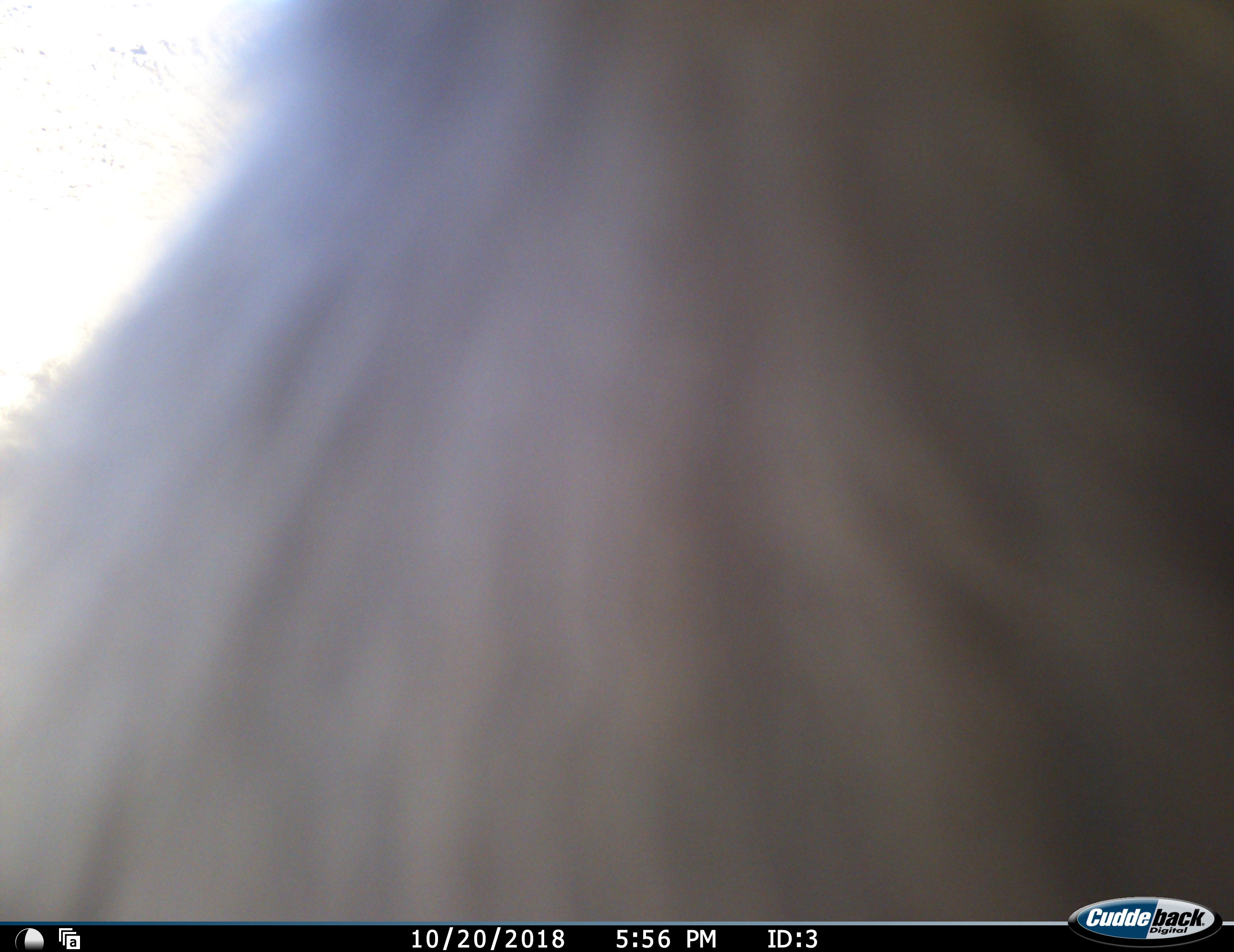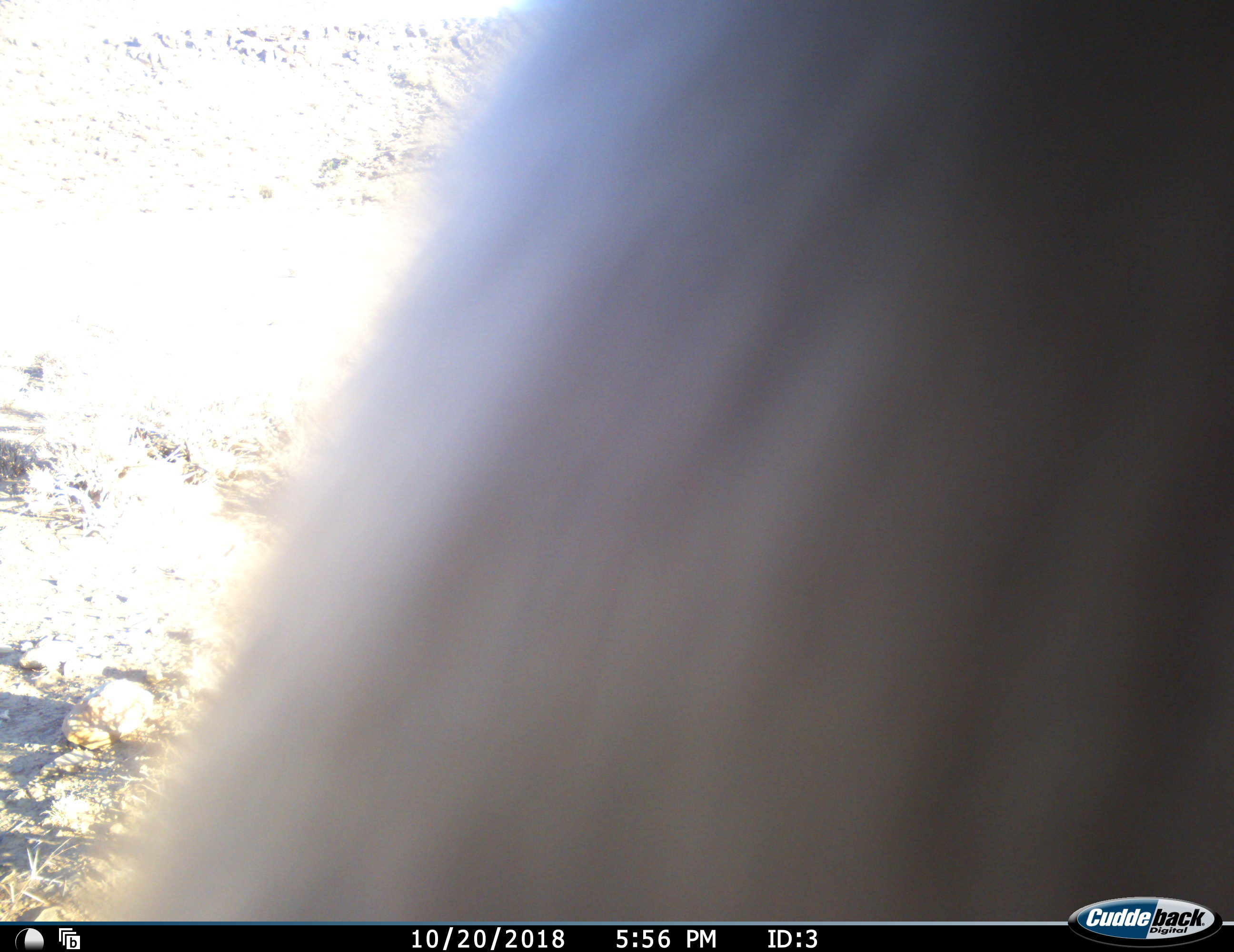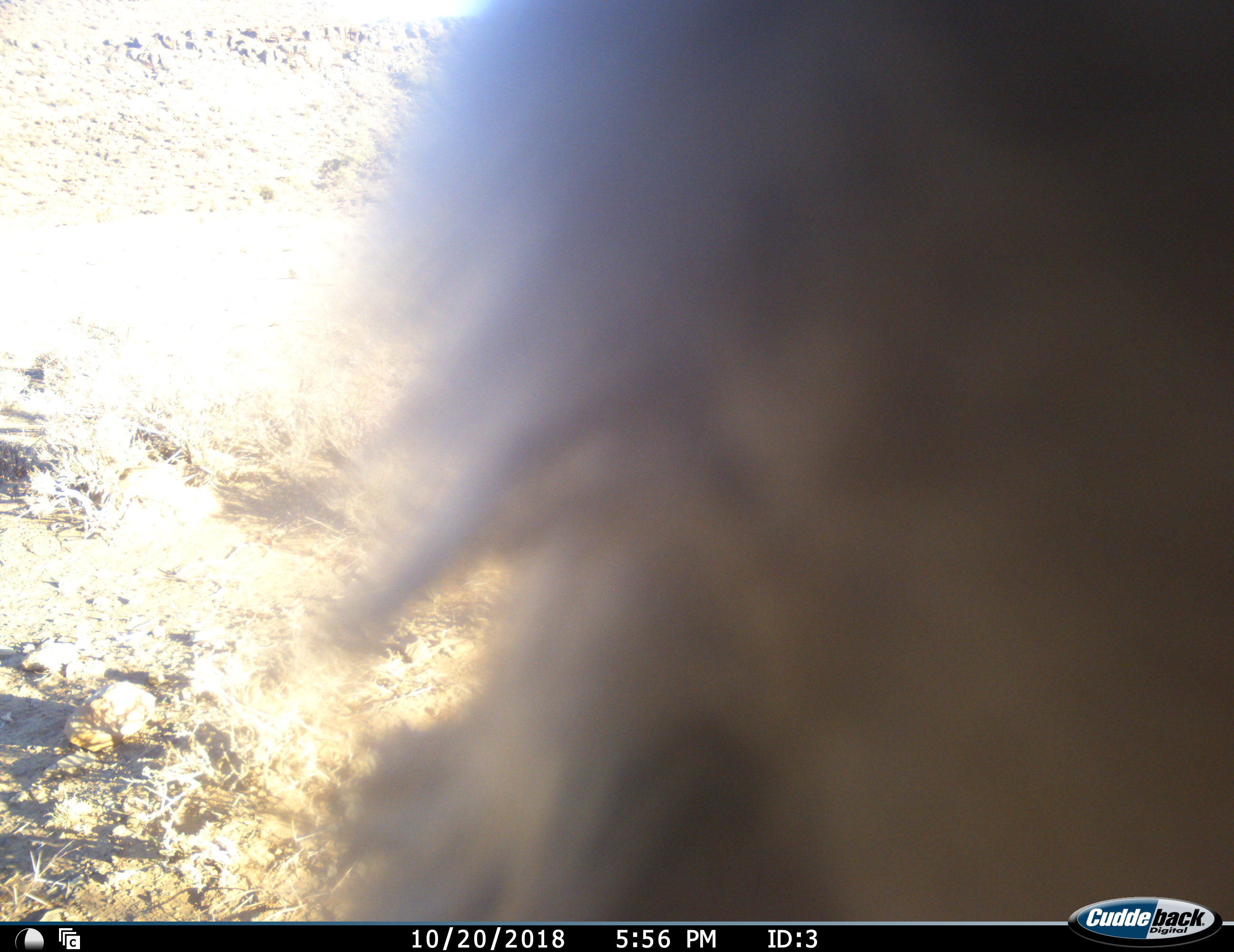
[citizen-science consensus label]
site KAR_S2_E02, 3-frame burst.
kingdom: Animalia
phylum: Chordata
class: Mammalia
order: Primates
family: Cercopithecidae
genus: Papio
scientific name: Papio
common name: baboon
Baboon (Papio), count 1. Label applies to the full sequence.